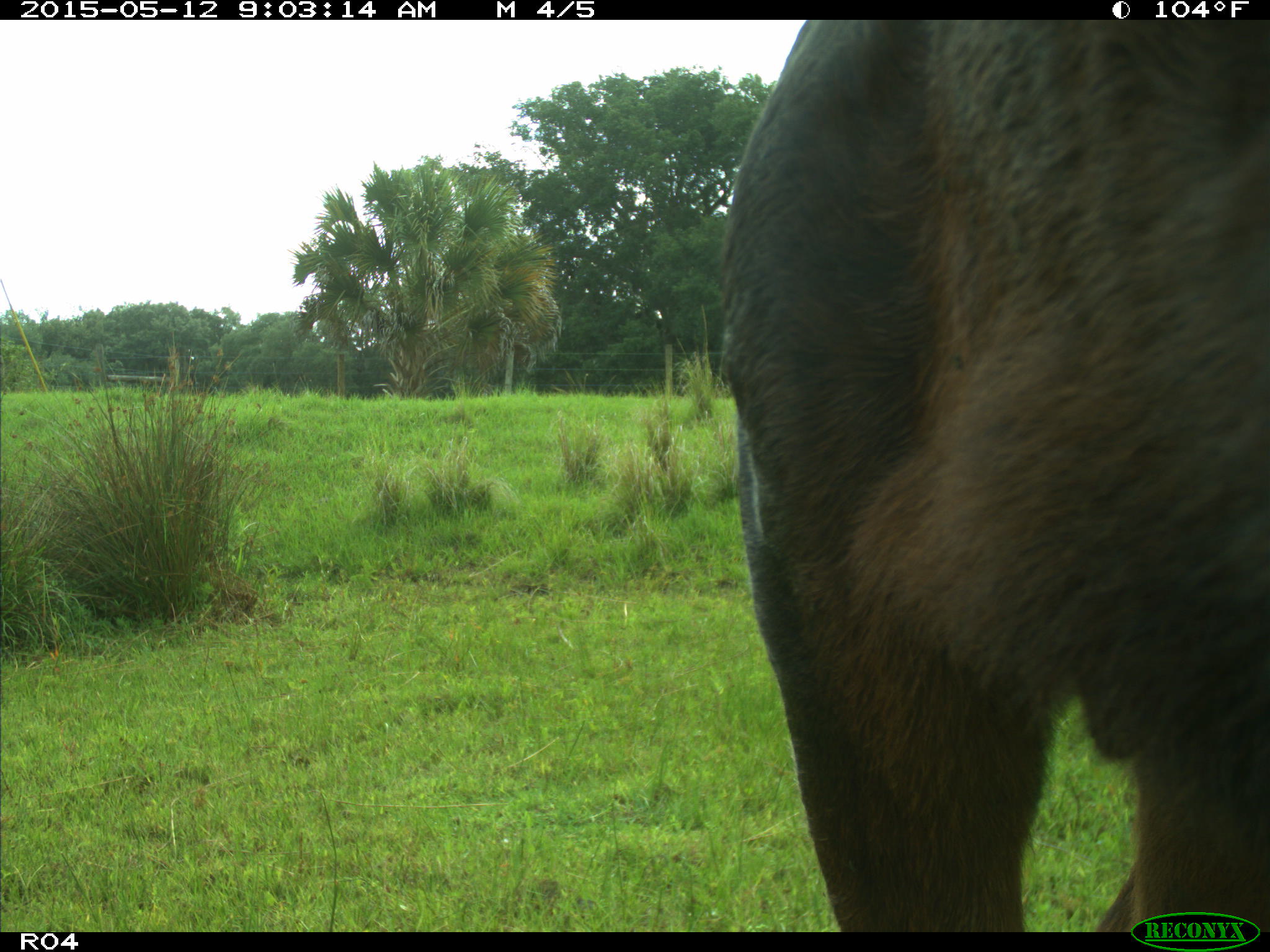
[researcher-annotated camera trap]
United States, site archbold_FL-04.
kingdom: Animalia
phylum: Chordata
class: Mammalia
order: Artiodactyla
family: Bovidae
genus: Bos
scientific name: Bos taurus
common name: domestic cow